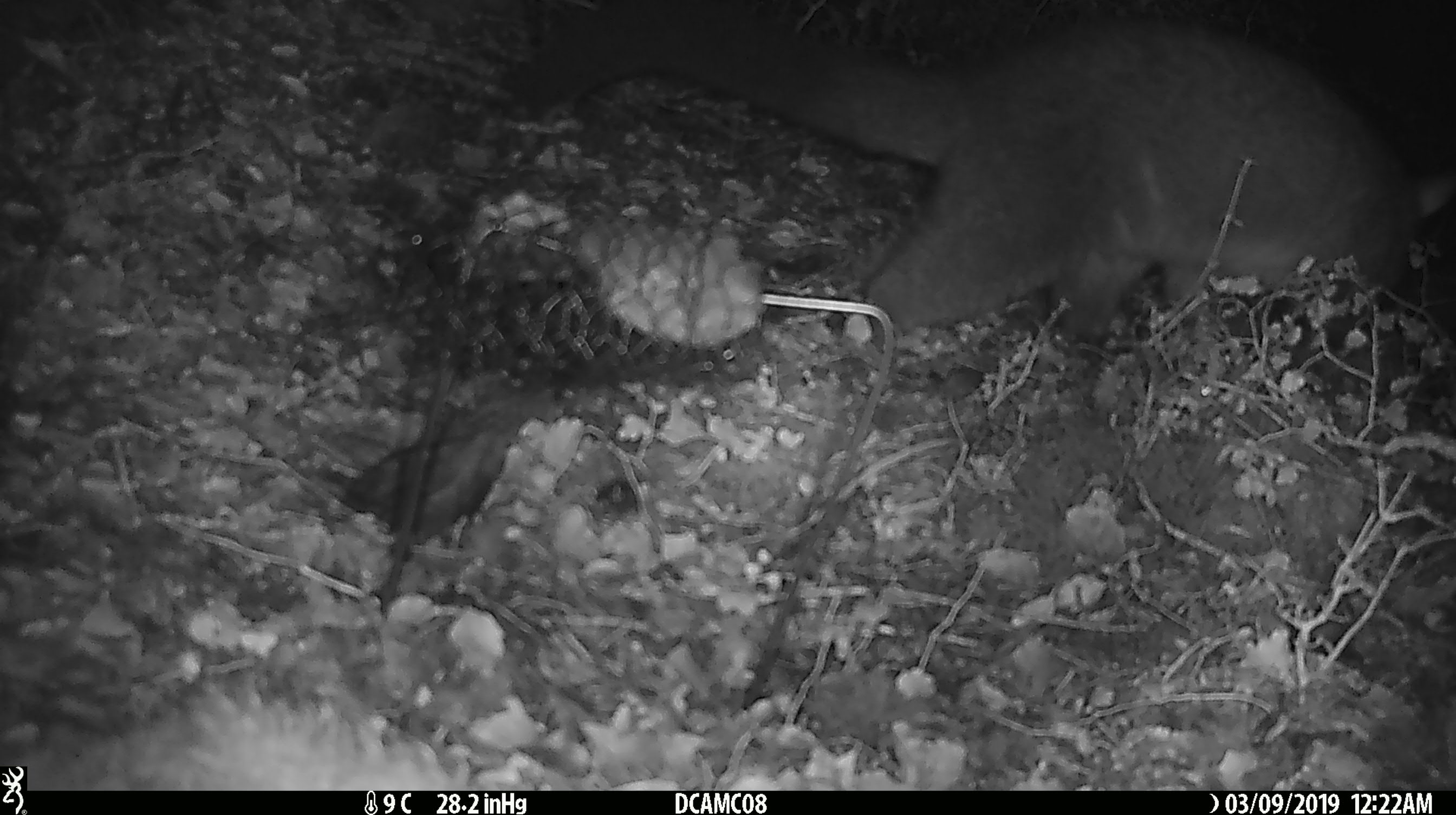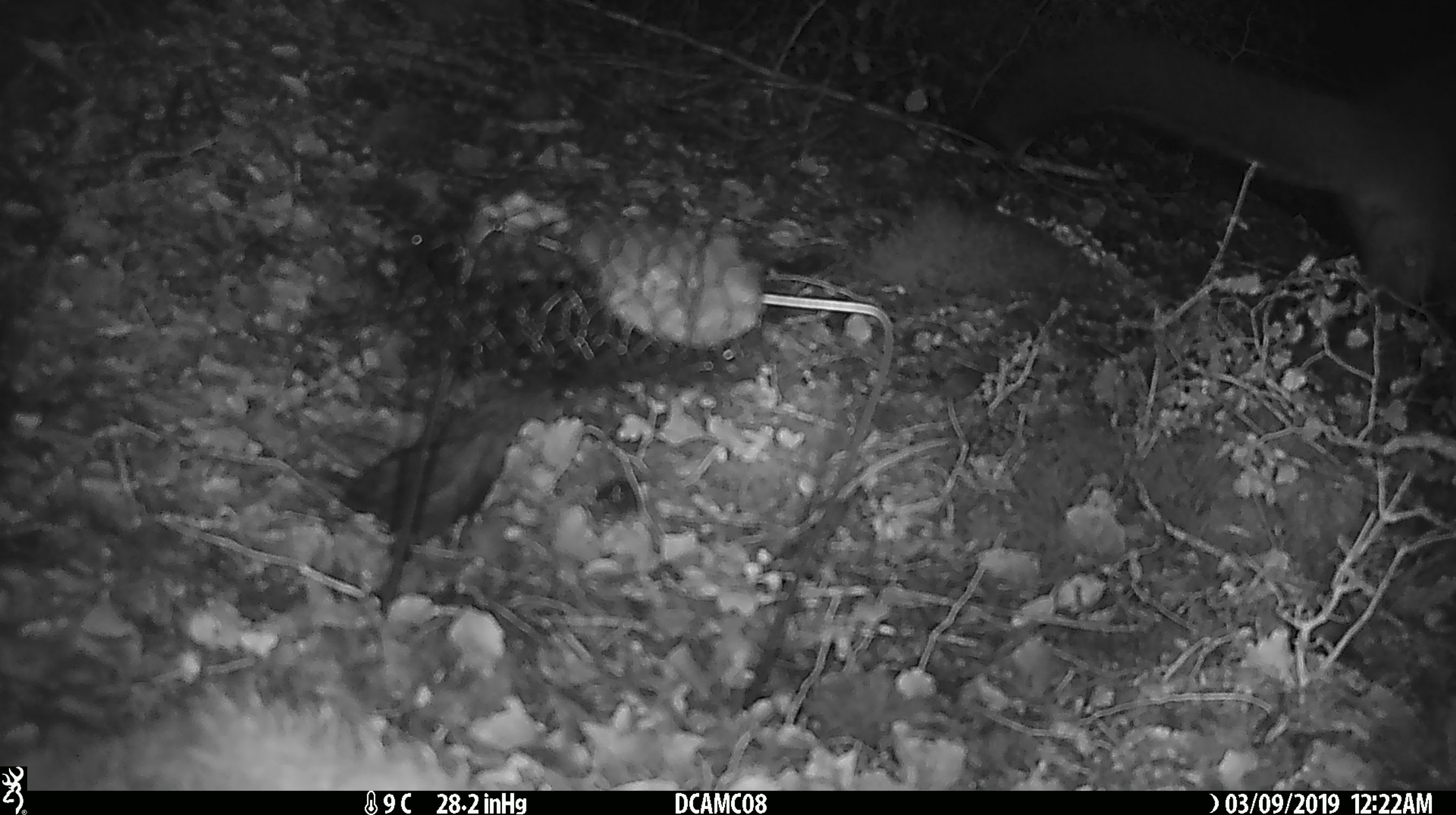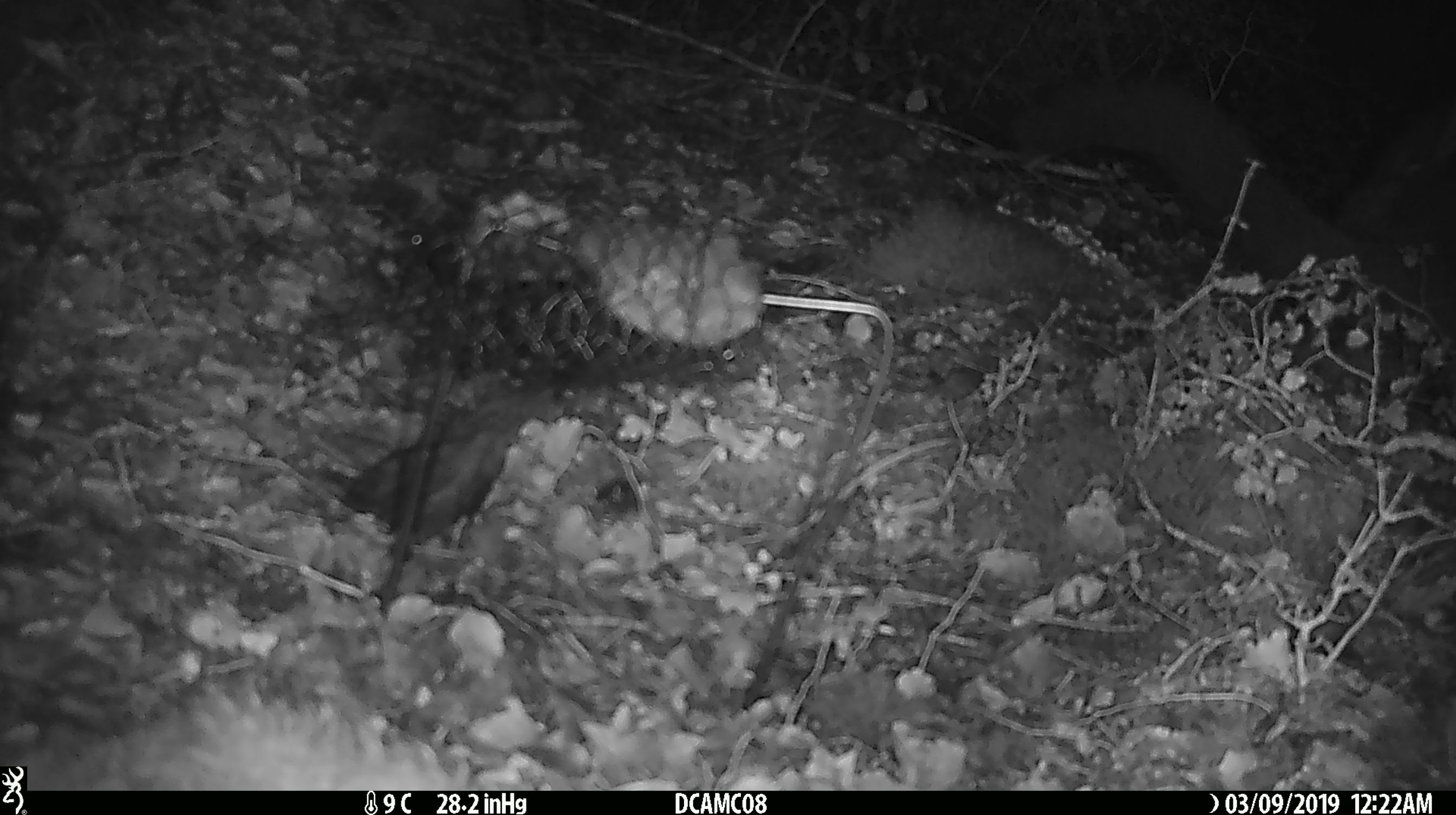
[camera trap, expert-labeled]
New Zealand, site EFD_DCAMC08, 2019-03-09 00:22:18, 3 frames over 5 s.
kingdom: Animalia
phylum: Chordata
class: Mammalia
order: Diprotodontia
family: Phalangeridae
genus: Trichosurus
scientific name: Trichosurus vulpecula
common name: common brushtail possum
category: possum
Possum (common brushtail possum) (Trichosurus vulpecula).